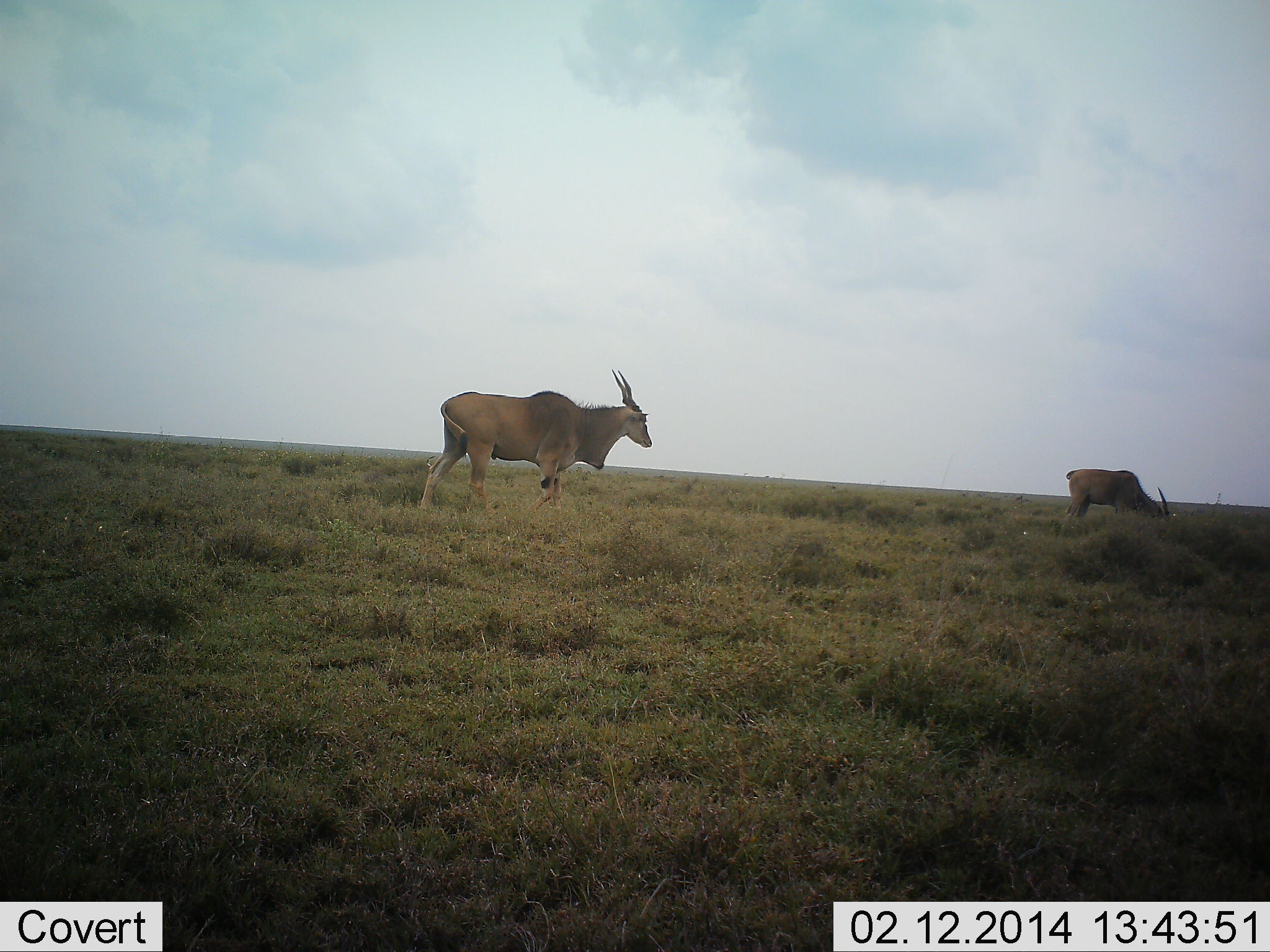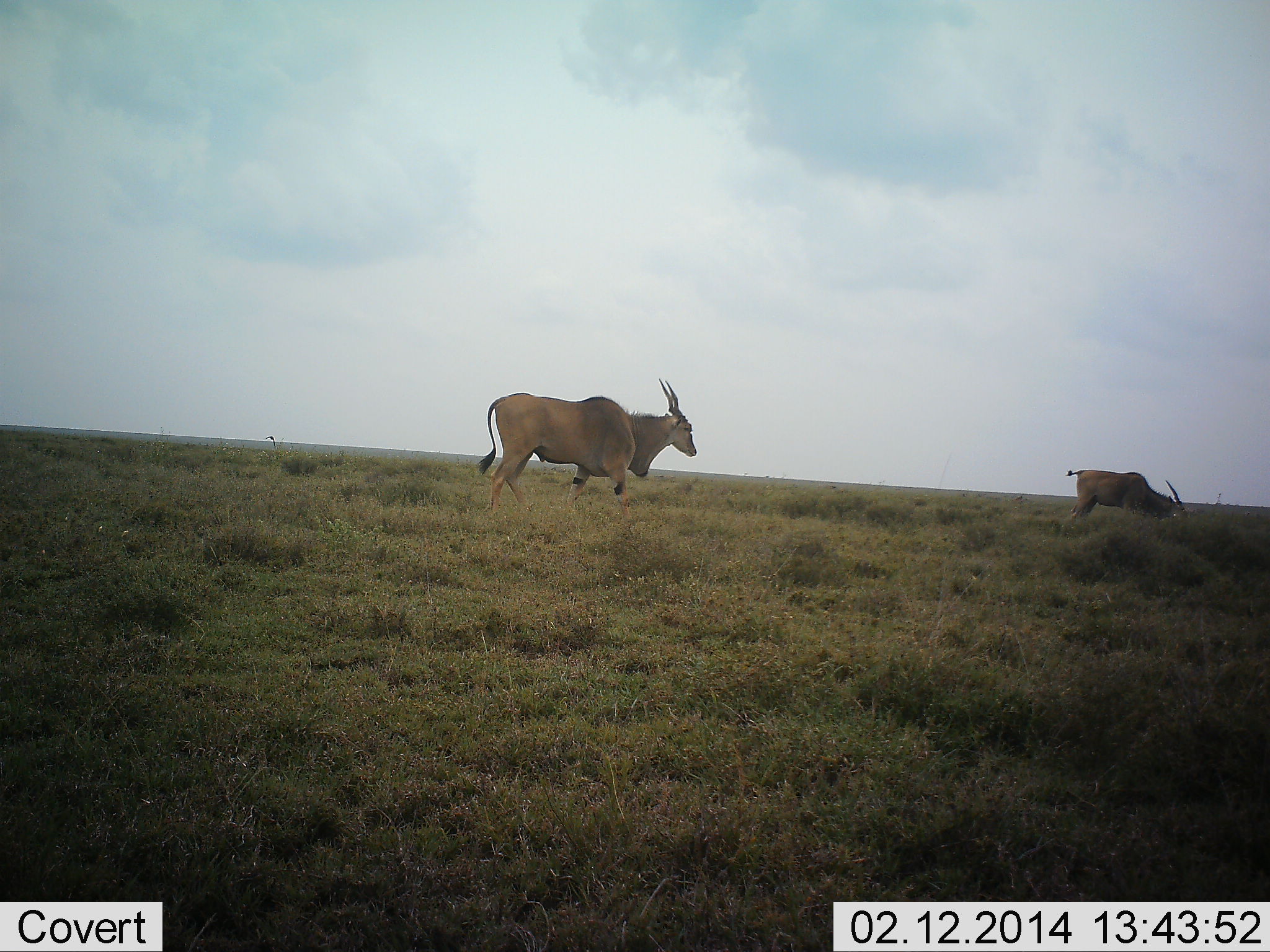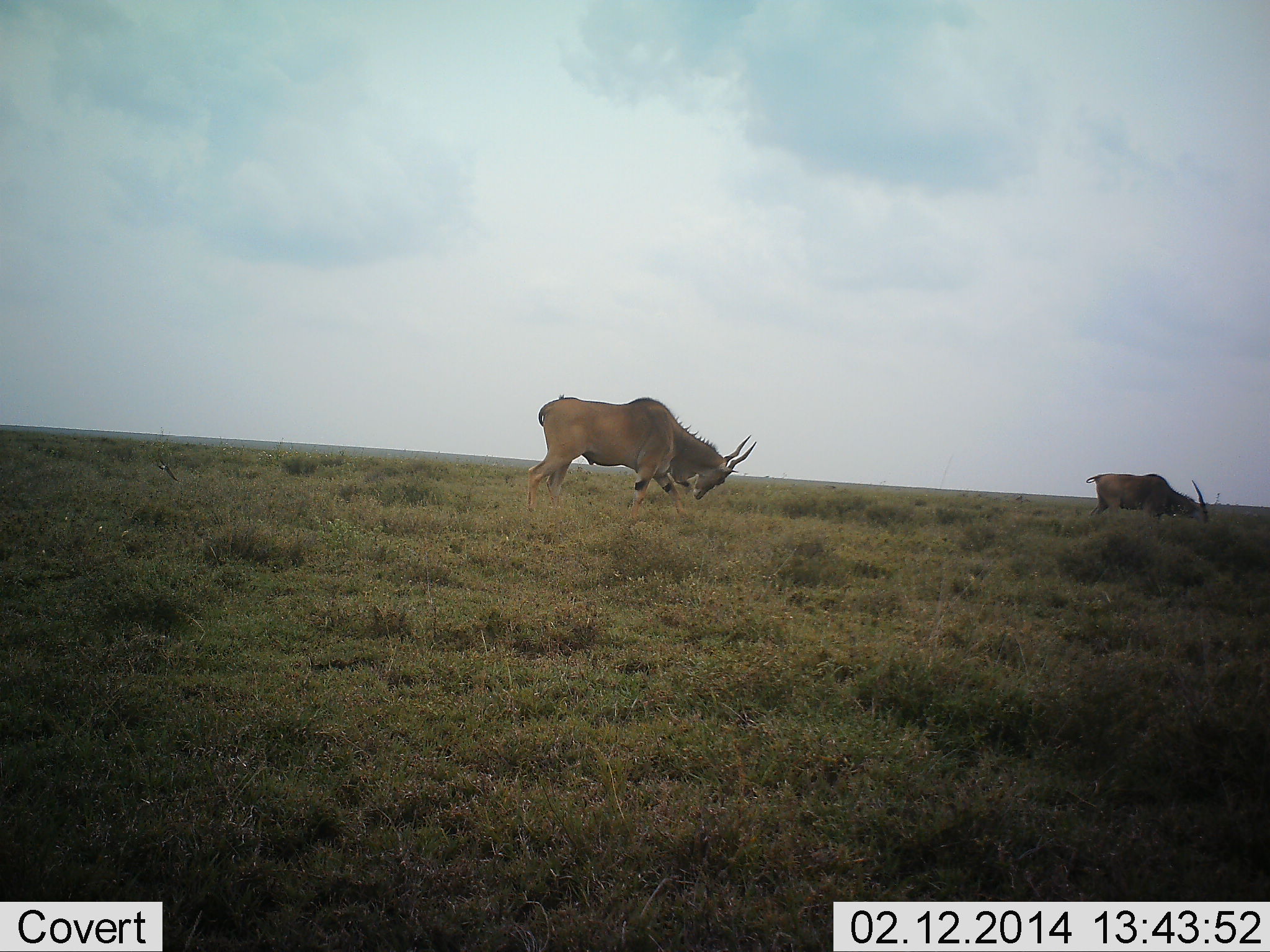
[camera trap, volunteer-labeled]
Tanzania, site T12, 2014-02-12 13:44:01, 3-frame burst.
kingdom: Animalia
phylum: Chordata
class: Mammalia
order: Artiodactyla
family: Bovidae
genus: Tragelaphus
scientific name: Tragelaphus oryx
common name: eland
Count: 2.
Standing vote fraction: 30%.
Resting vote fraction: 0%.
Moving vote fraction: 80%.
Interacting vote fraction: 0%.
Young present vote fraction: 0%.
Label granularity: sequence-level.